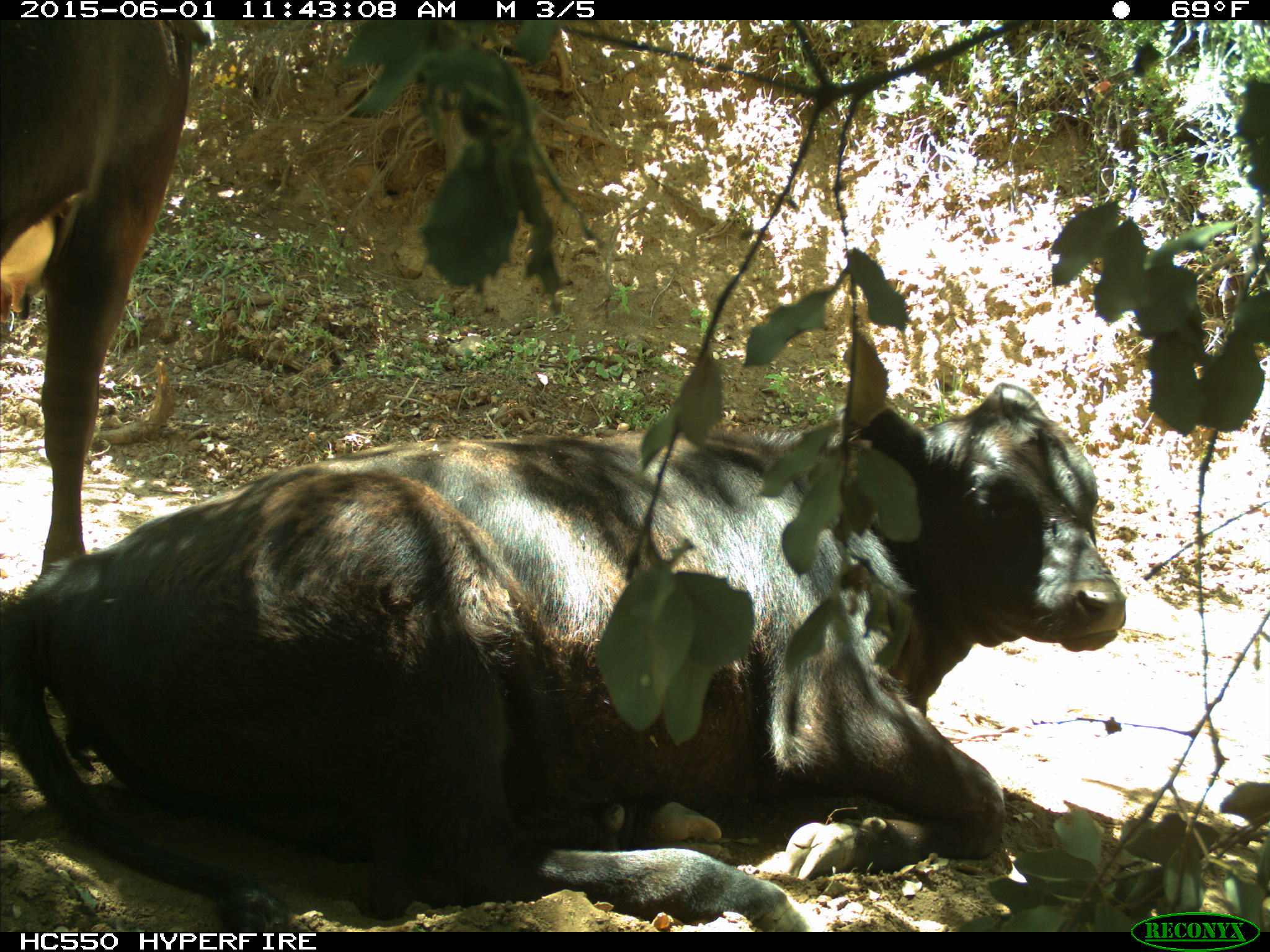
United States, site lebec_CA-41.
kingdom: Animalia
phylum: Chordata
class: Mammalia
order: Artiodactyla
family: Bovidae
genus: Bos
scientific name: Bos taurus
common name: domestic cow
Bos taurus (domestic cow).